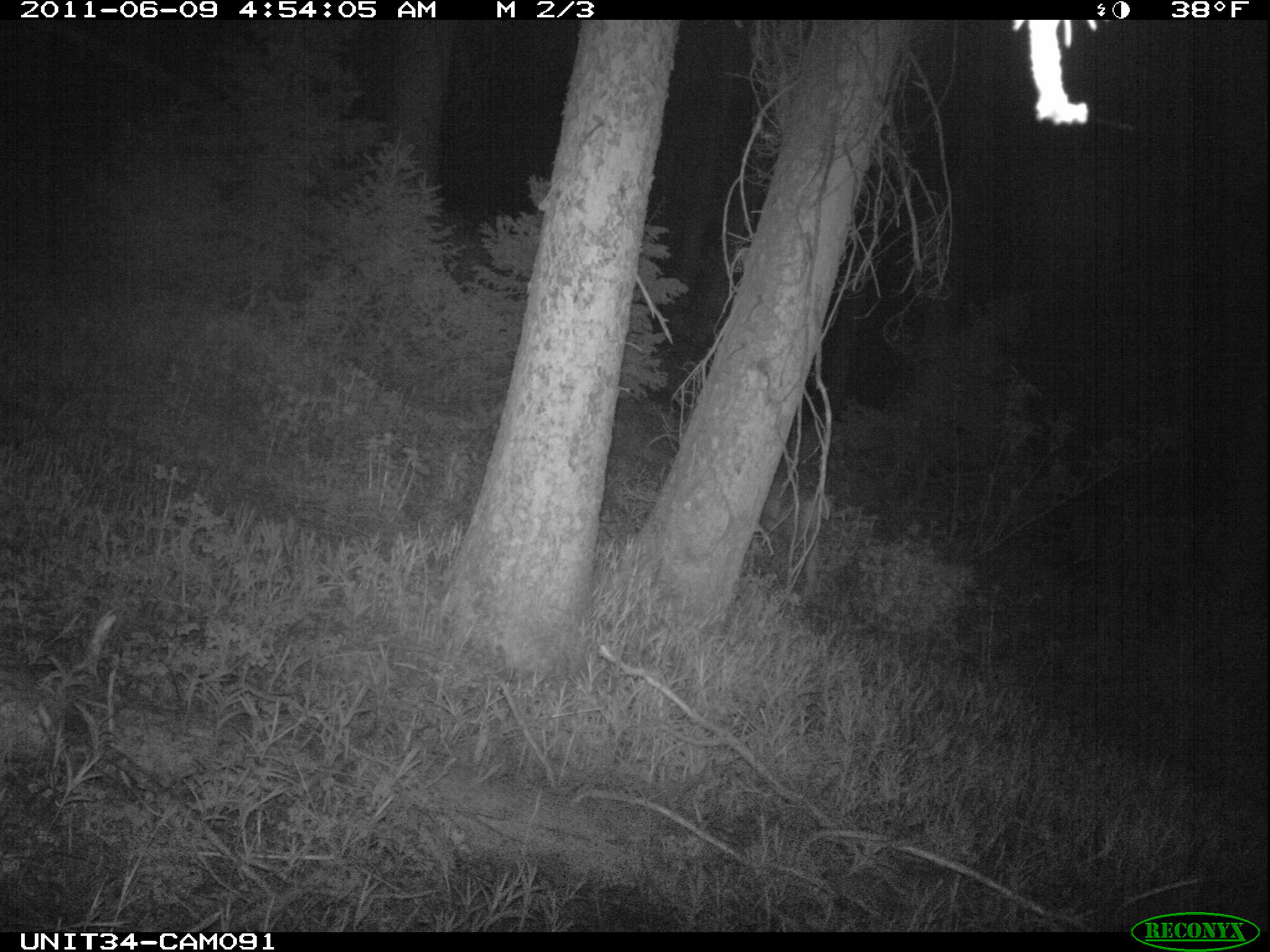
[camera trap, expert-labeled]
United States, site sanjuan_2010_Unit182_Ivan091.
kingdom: Animalia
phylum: Chordata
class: Mammalia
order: Artiodactyla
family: Cervidae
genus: Odocoileus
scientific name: Odocoileus hemionus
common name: mule deer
Odocoileus hemionus (mule deer).